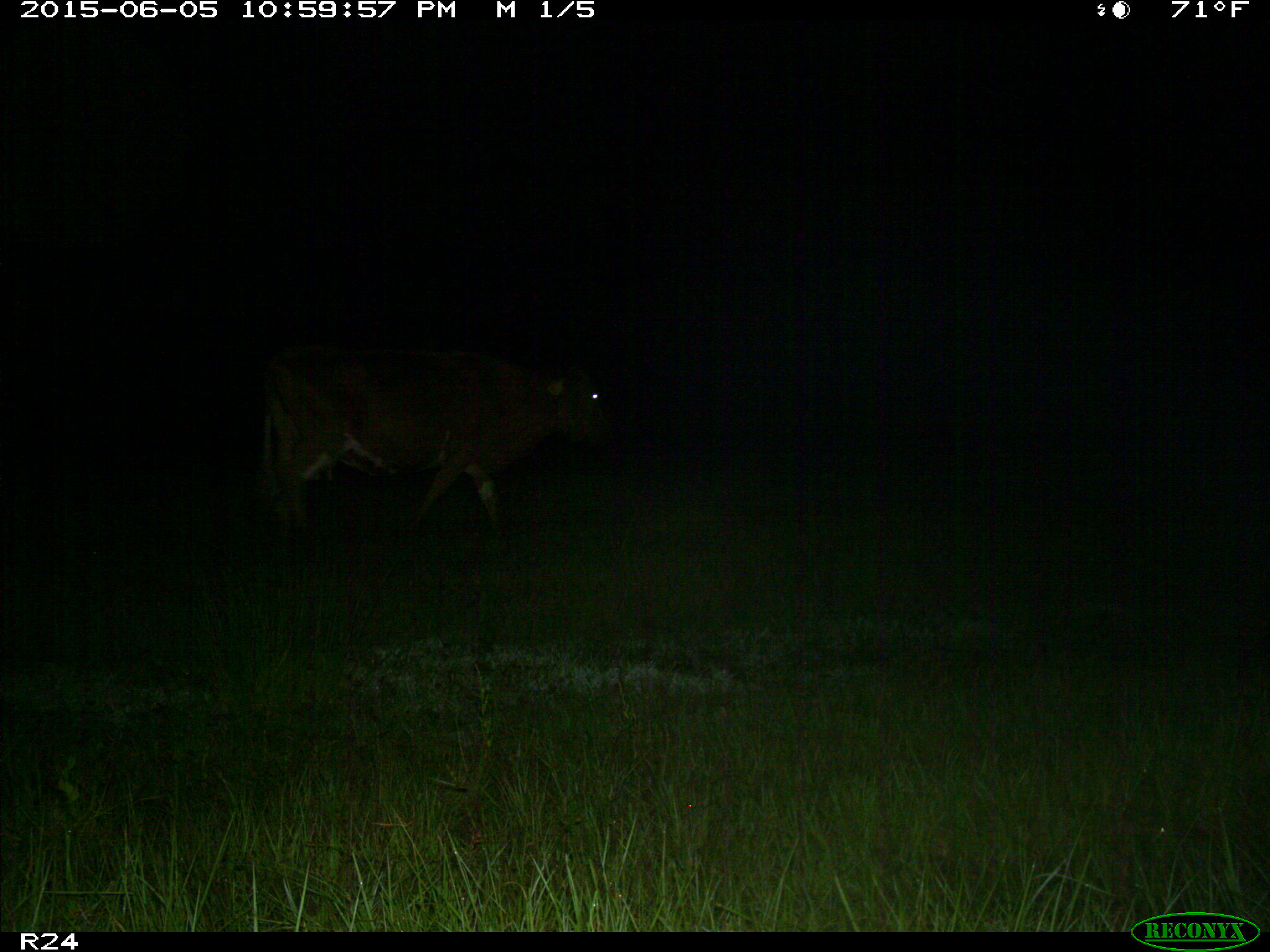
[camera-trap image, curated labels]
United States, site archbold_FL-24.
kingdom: Animalia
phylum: Chordata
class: Mammalia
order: Artiodactyla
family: Bovidae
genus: Bos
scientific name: Bos taurus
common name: domestic cow